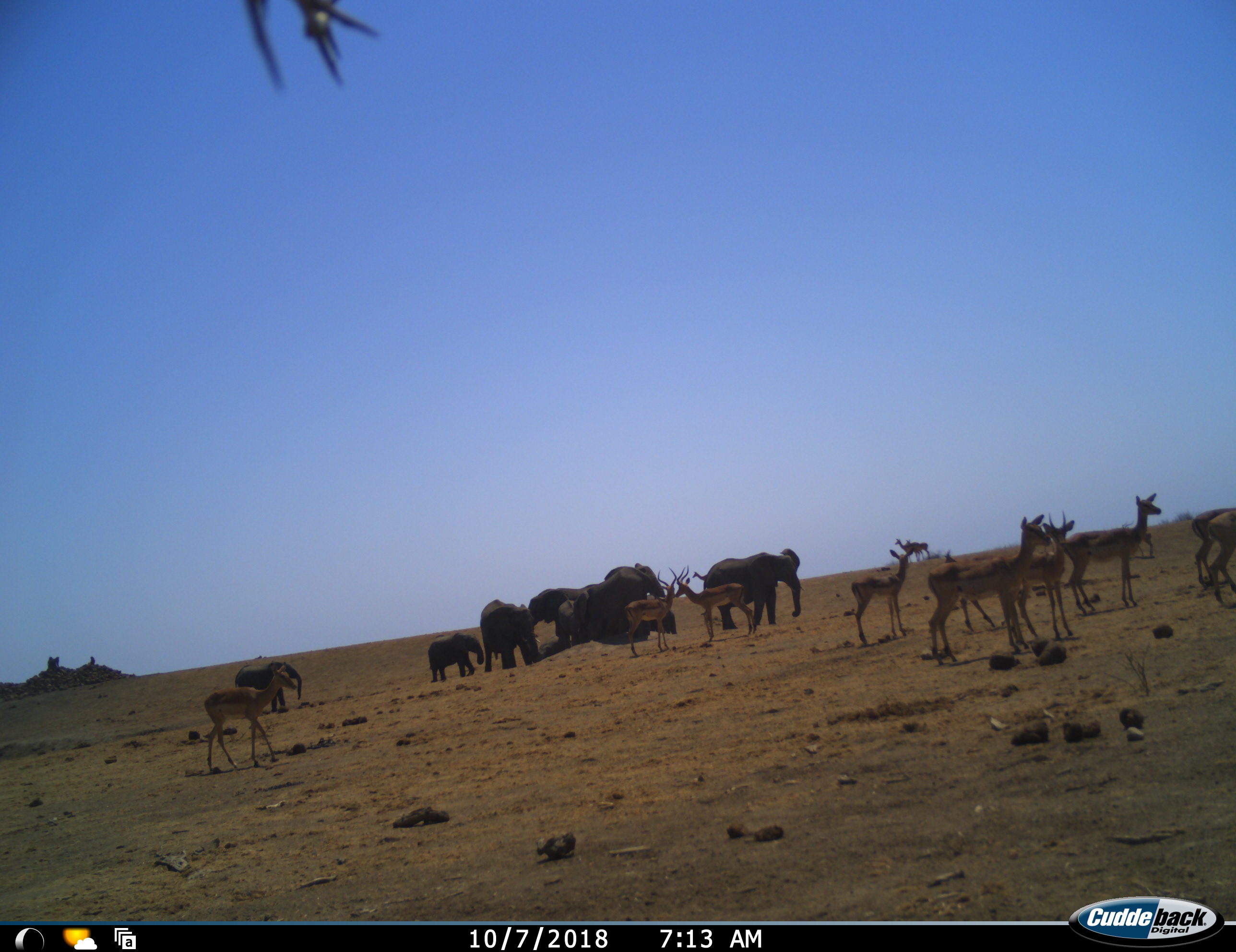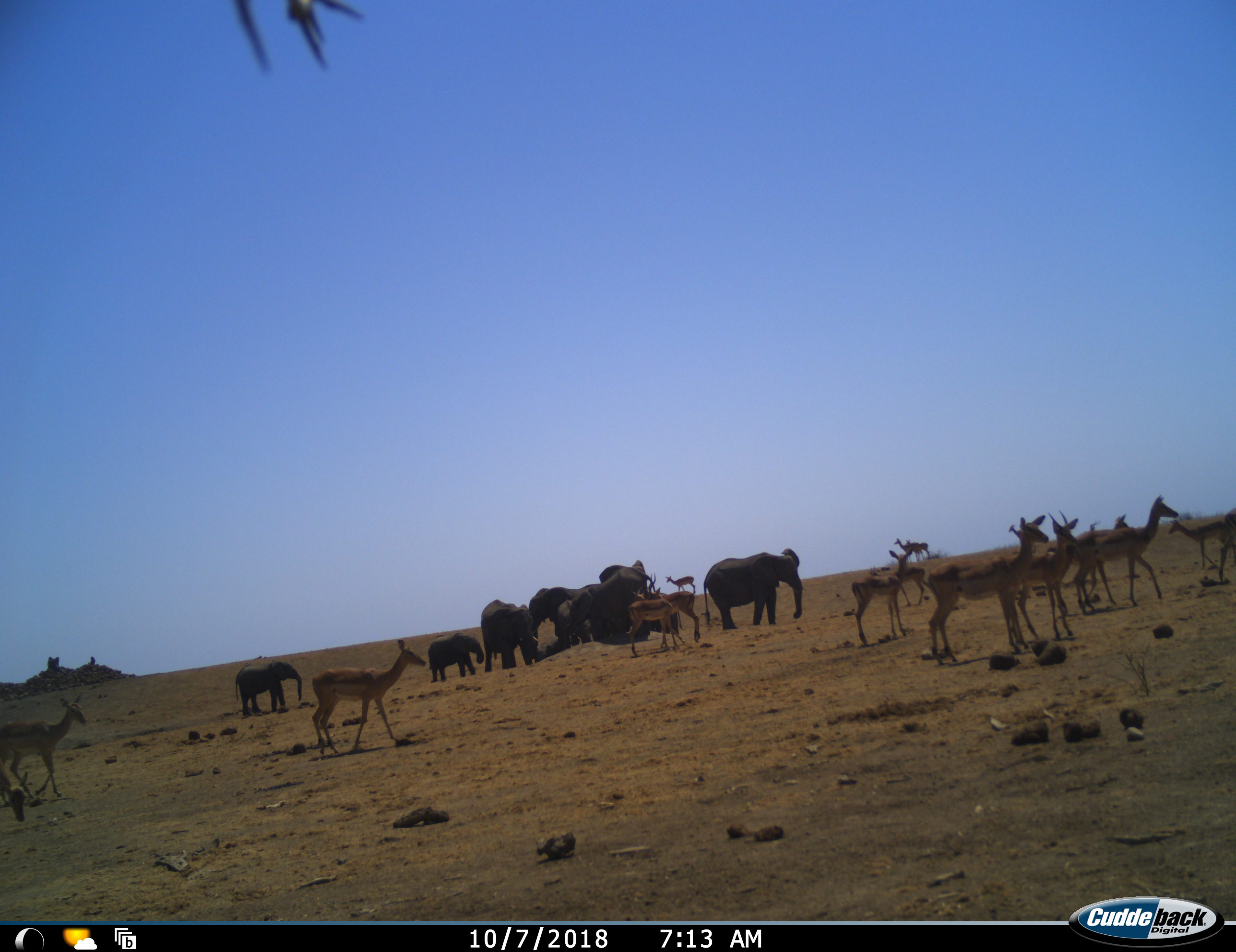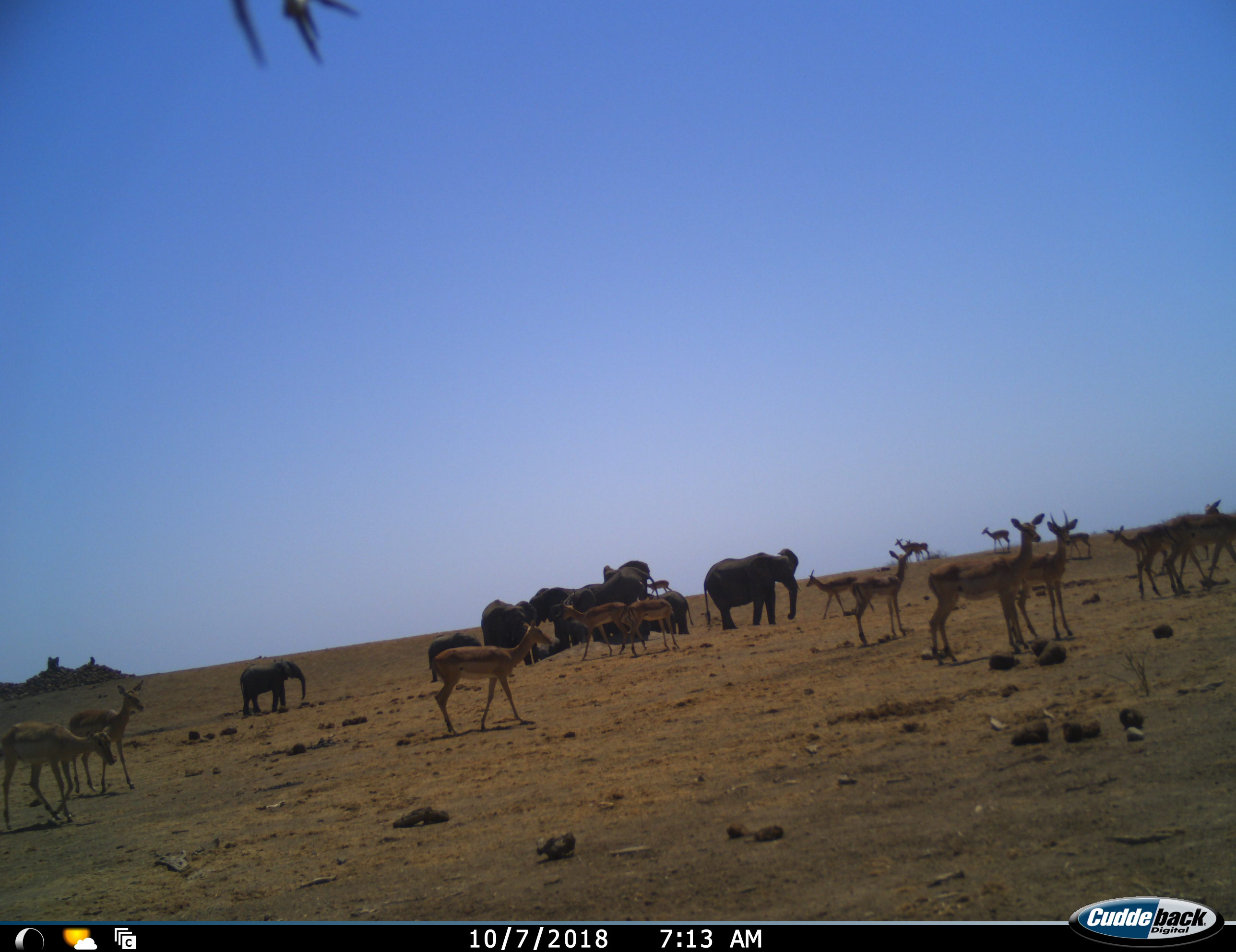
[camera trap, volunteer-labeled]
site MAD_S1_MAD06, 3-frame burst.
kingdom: Animalia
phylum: Chordata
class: Mammalia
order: Proboscidea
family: Elephantidae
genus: Loxodonta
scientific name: Loxodonta africana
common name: african bush elephant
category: elephant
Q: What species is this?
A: Elephant (african bush elephant) (Loxodonta africana).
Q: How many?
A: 8.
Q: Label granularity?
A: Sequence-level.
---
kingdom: Animalia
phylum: Chordata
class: Mammalia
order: Artiodactyla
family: Bovidae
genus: Aepyceros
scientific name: Aepyceros melampus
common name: impala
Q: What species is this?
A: Impala (Aepyceros melampus).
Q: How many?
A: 11-50.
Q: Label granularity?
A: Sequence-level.